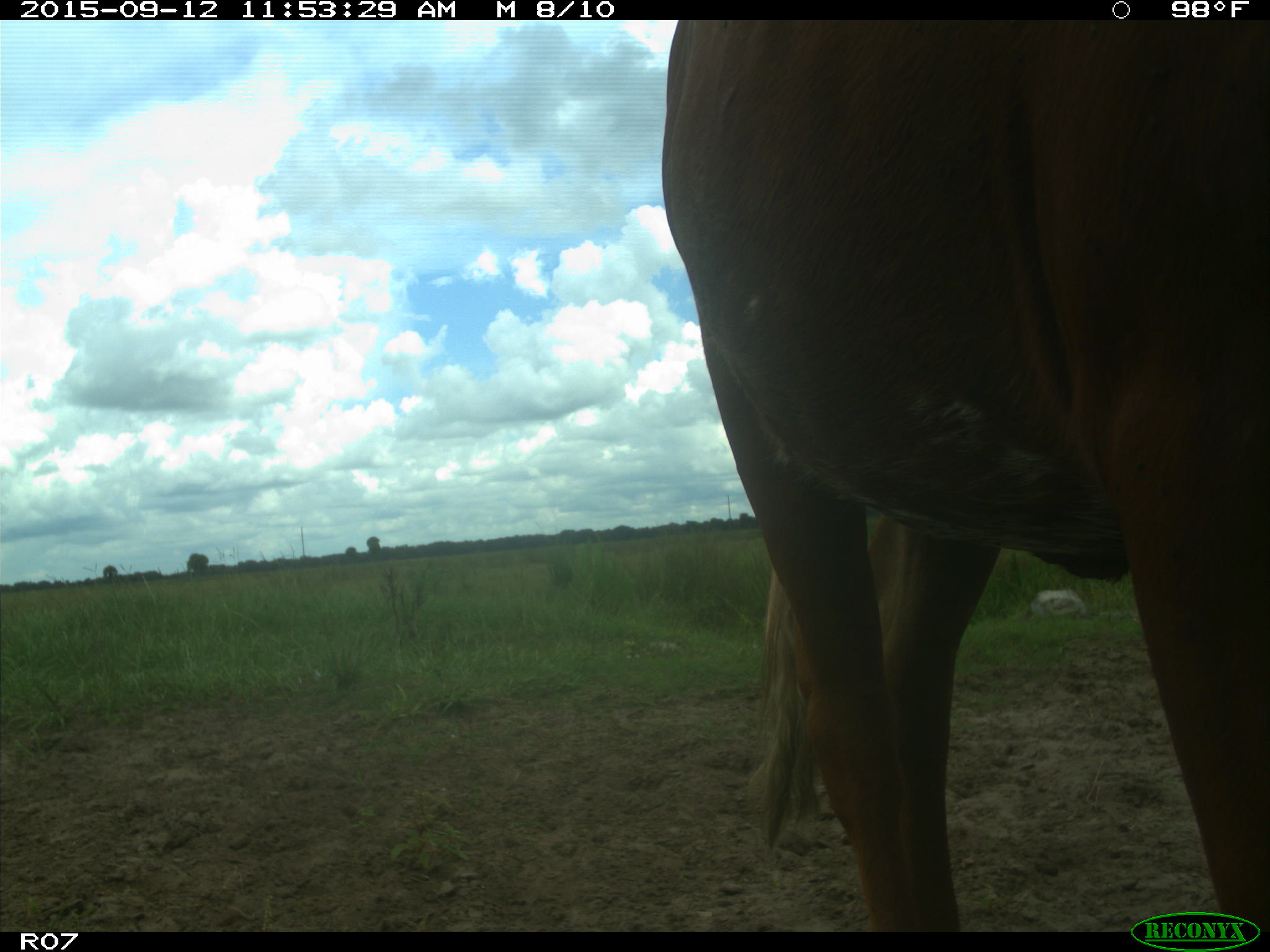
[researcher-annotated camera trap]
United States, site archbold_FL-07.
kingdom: Animalia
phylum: Chordata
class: Mammalia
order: Artiodactyla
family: Bovidae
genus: Bos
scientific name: Bos taurus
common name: domestic cow